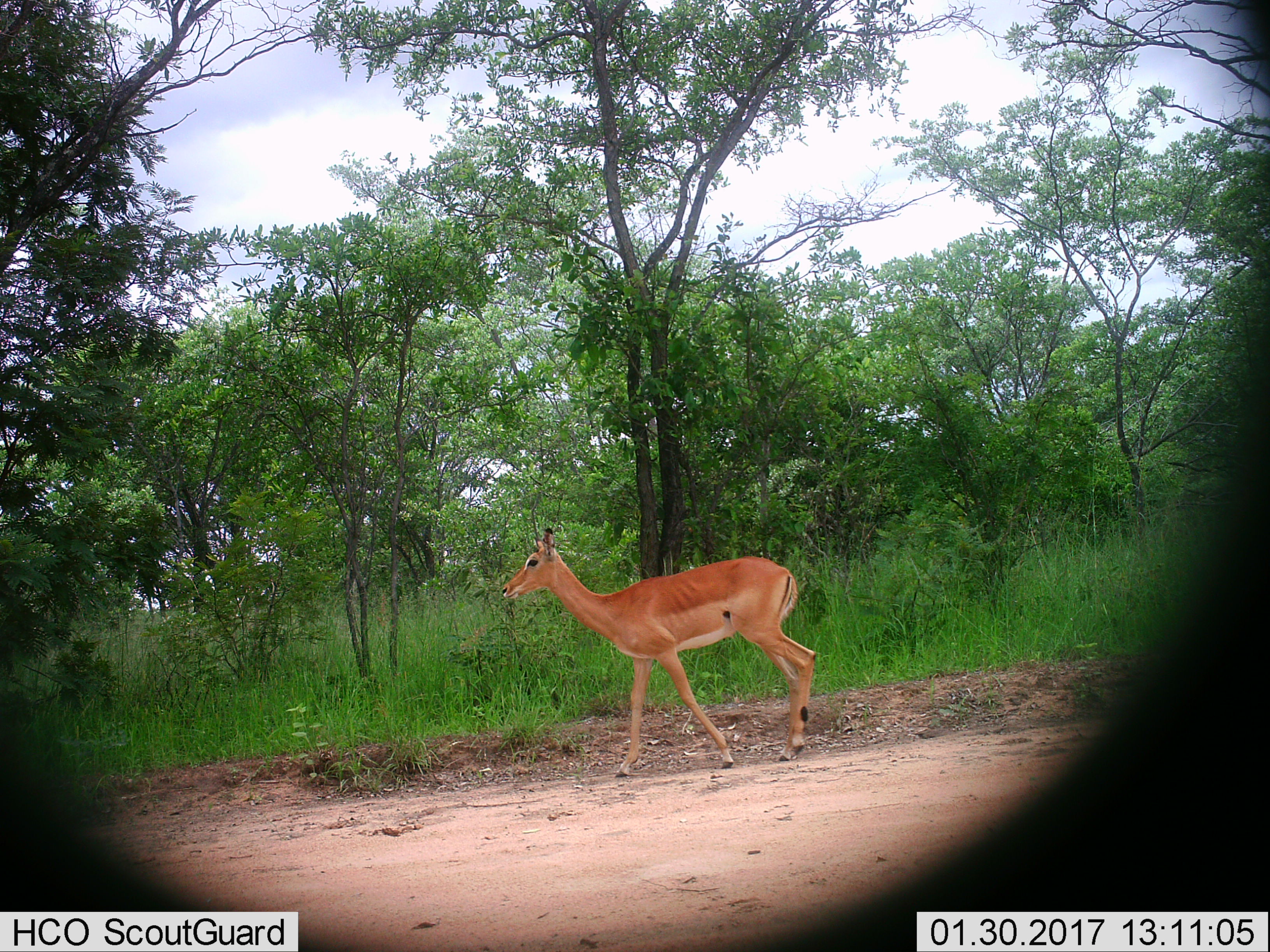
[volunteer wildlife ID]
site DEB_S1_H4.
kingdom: Animalia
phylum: Chordata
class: Mammalia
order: Artiodactyla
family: Bovidae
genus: Aepyceros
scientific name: Aepyceros melampus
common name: impala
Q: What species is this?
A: Impala (Aepyceros melampus).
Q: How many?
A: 1.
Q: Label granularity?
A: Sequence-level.